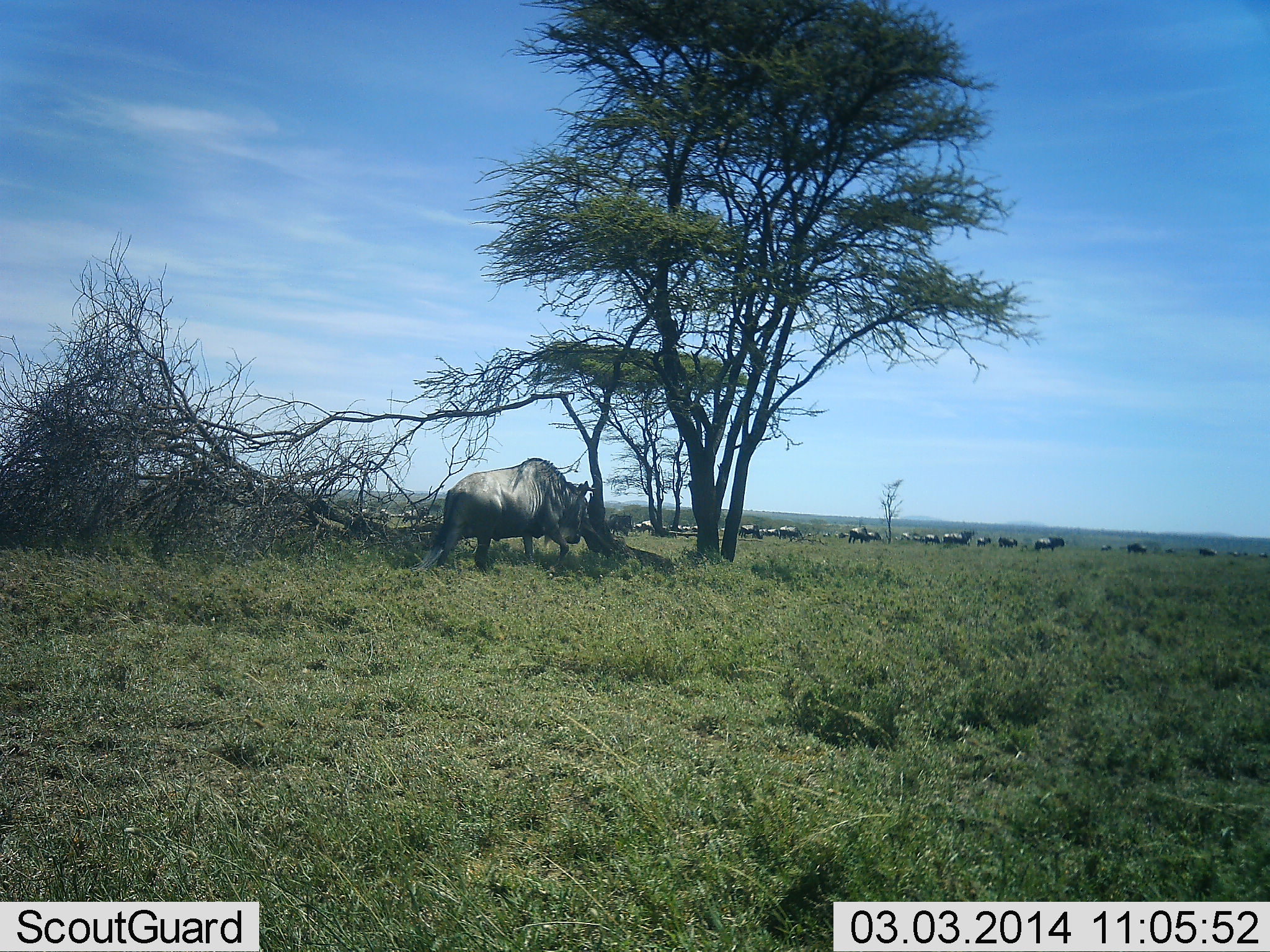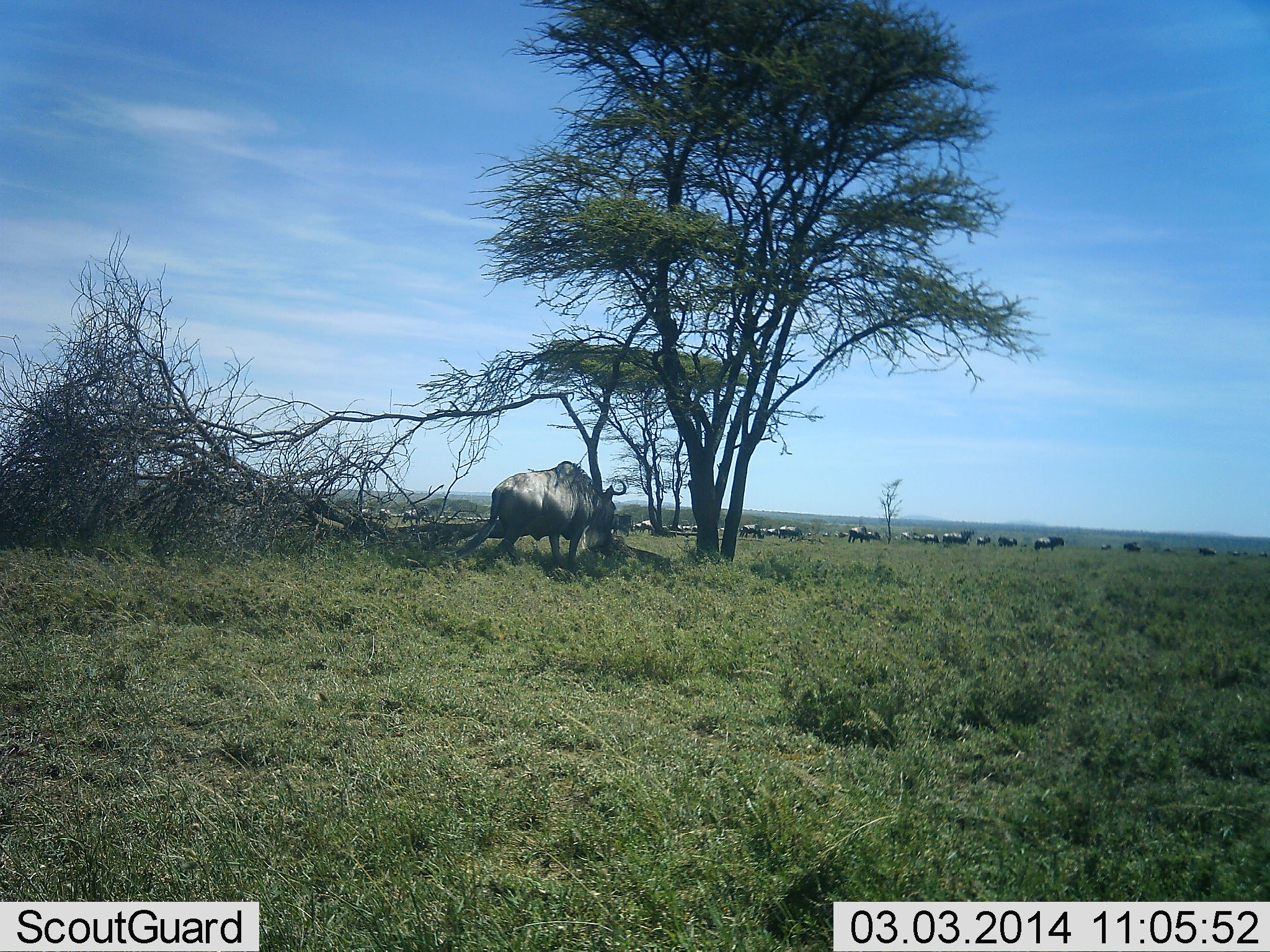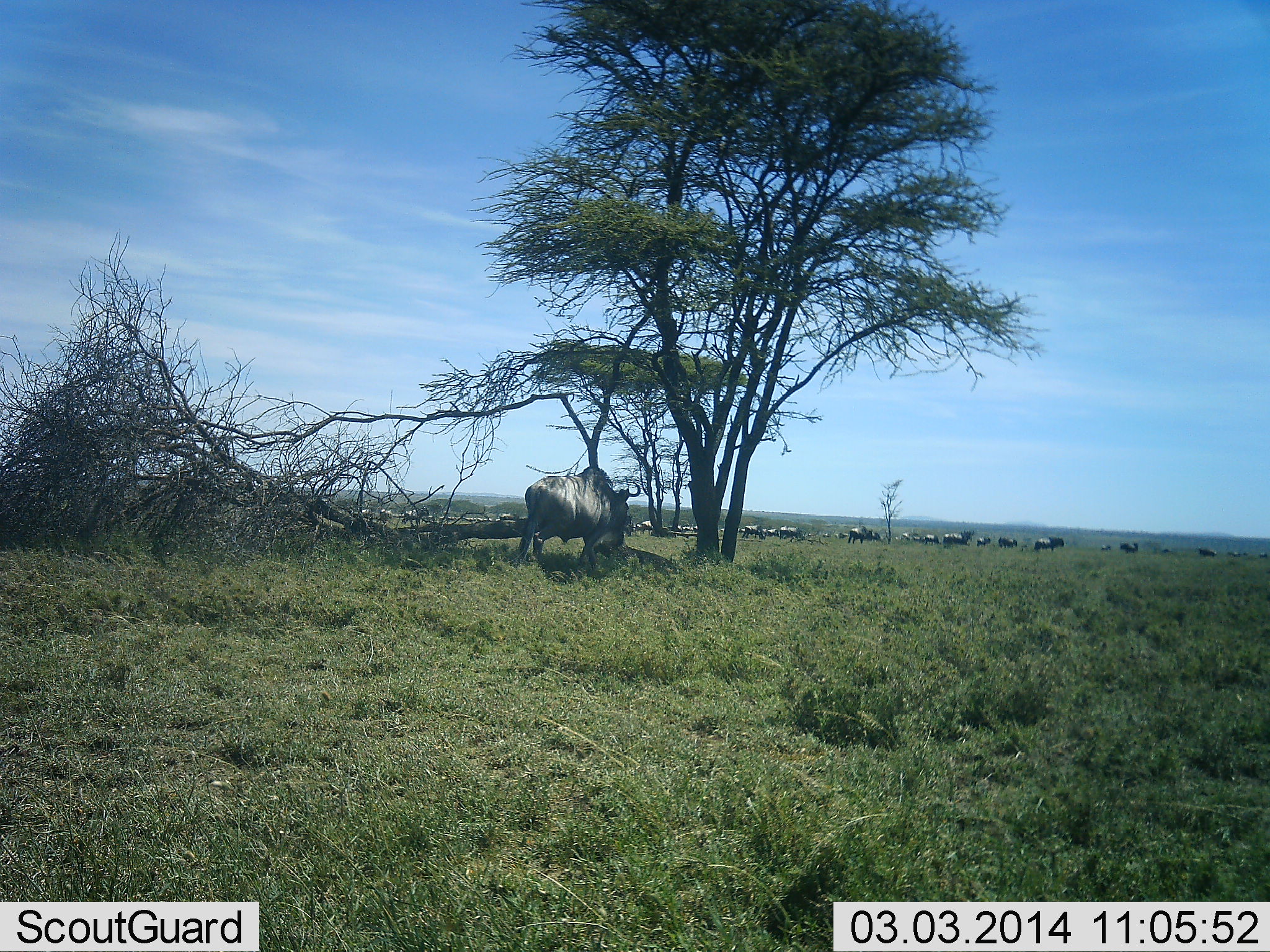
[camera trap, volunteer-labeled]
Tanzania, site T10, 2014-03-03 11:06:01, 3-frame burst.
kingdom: Animalia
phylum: Chordata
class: Mammalia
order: Artiodactyla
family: Bovidae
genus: Connochaetes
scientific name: Connochaetes taurinus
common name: blue wildebeest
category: wildebeest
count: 11-50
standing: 45%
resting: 0%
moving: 64%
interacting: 0%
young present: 0%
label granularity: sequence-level